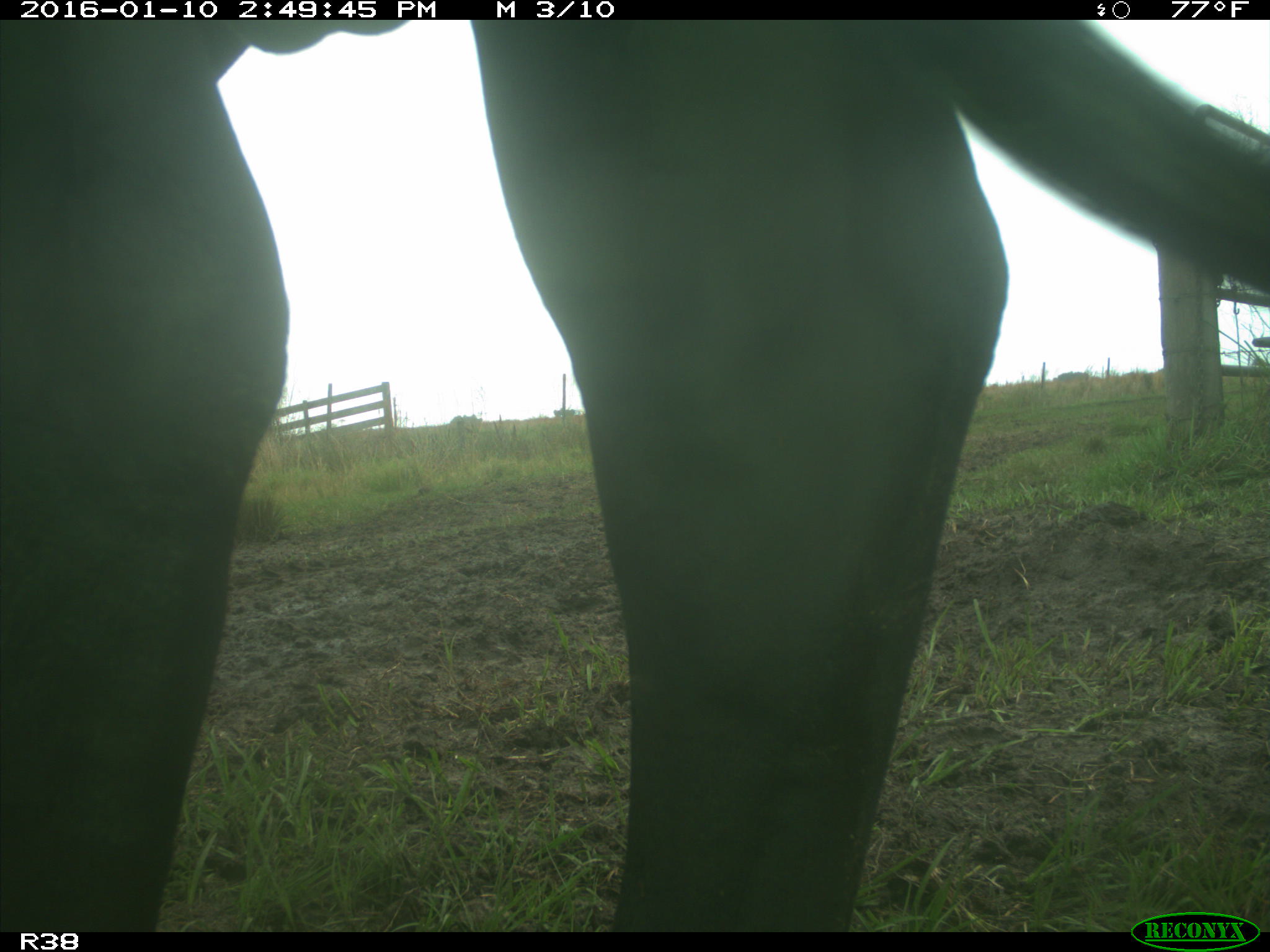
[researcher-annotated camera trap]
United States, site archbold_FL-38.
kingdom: Animalia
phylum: Chordata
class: Mammalia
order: Artiodactyla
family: Bovidae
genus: Bos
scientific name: Bos taurus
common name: domestic cow